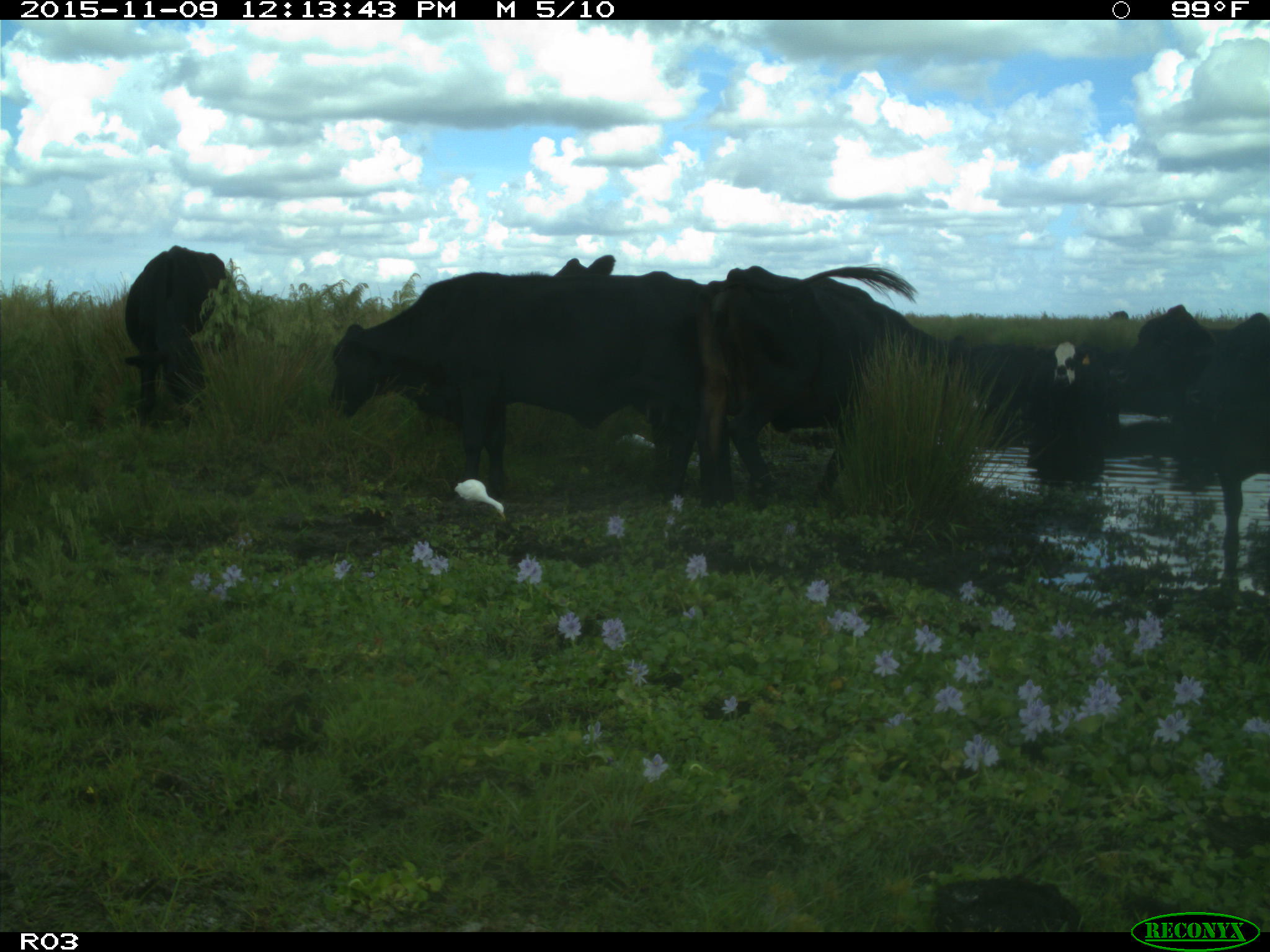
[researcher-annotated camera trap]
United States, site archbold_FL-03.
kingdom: Animalia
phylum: Chordata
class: Mammalia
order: Artiodactyla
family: Bovidae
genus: Bos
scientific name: Bos taurus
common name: domestic cow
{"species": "Bos taurus (domestic cow)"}